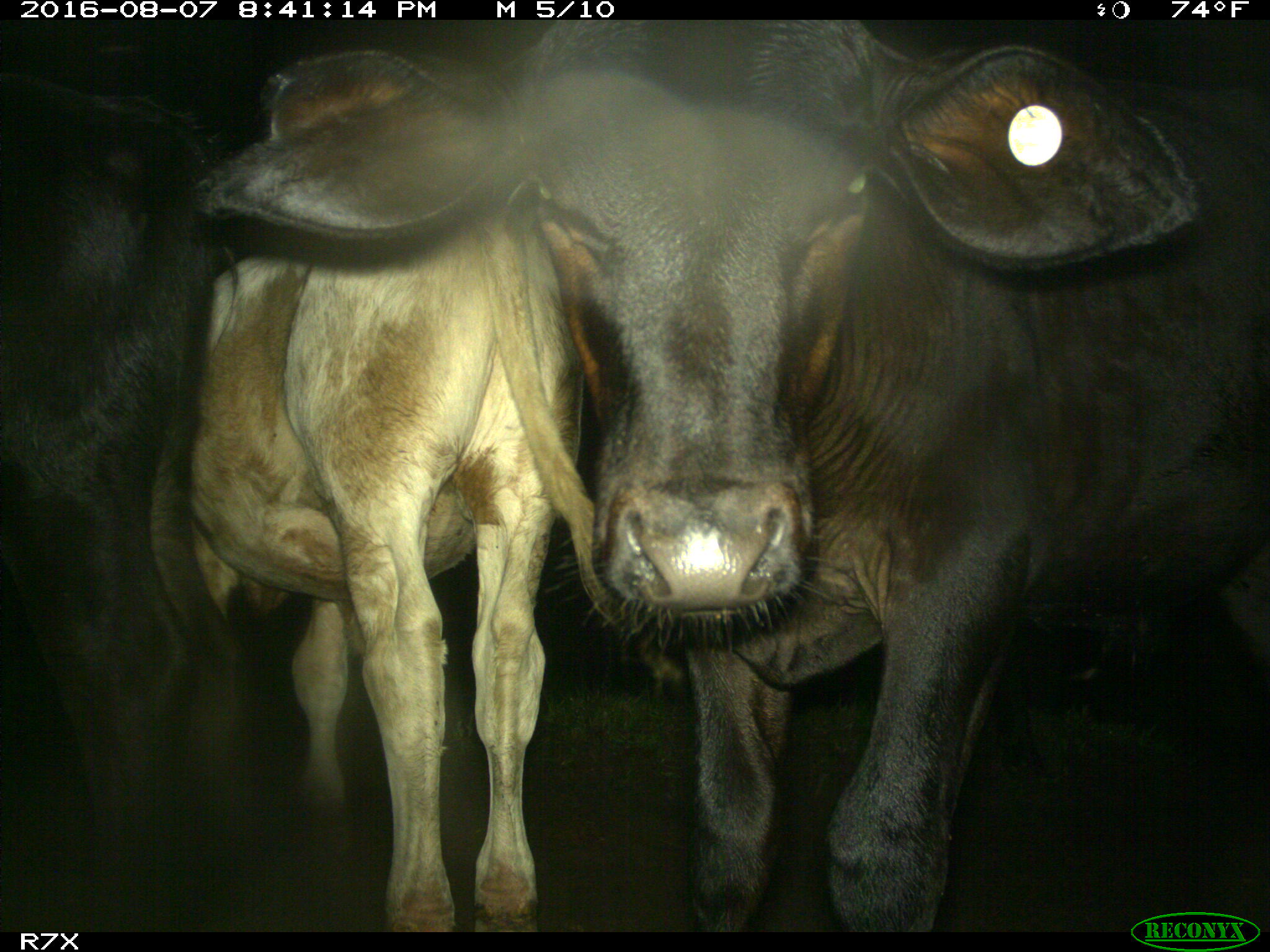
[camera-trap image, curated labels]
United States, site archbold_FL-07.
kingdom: Animalia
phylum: Chordata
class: Mammalia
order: Artiodactyla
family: Bovidae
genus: Bos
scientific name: Bos taurus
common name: domestic cow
Bos taurus (domestic cow).